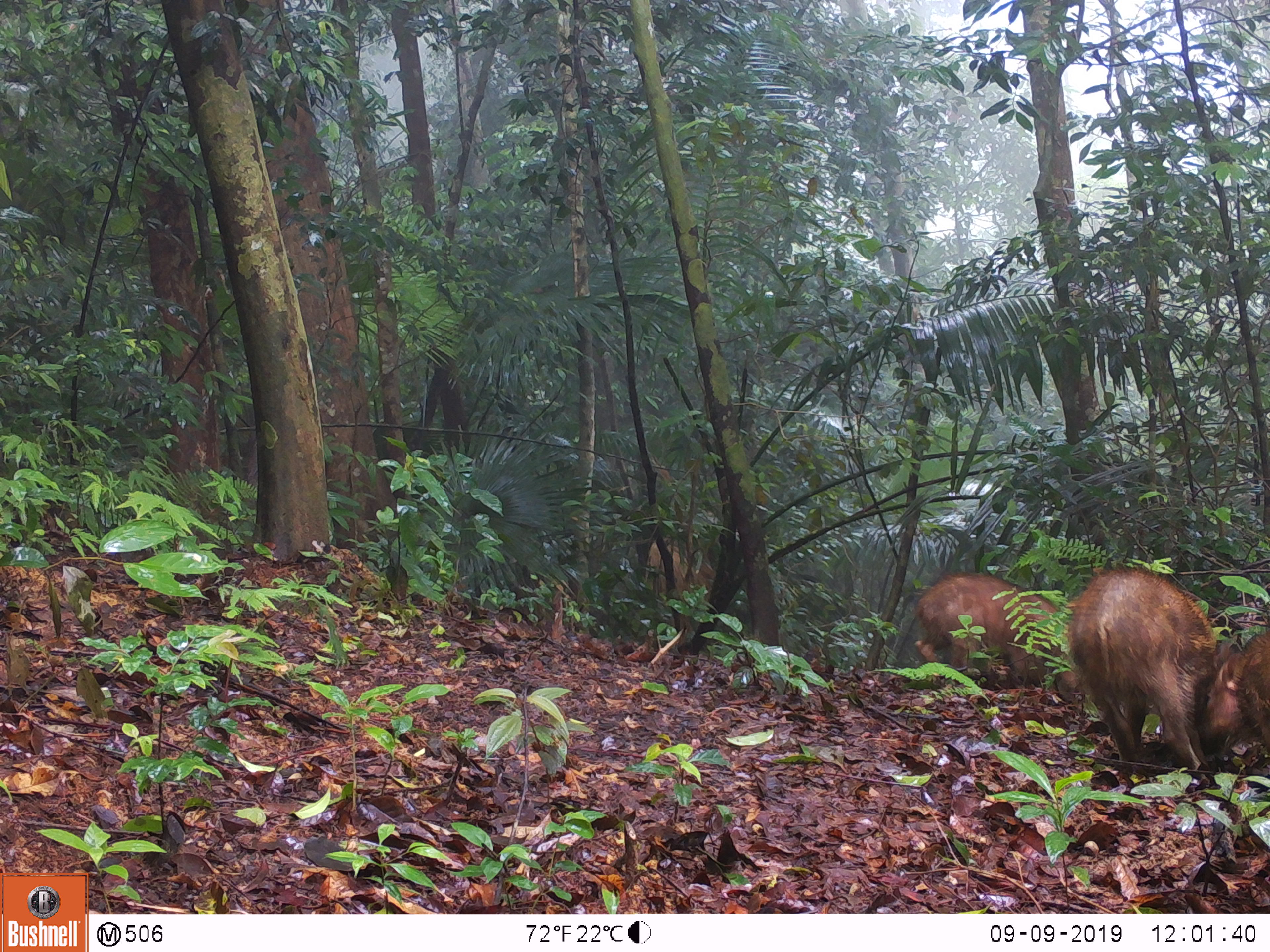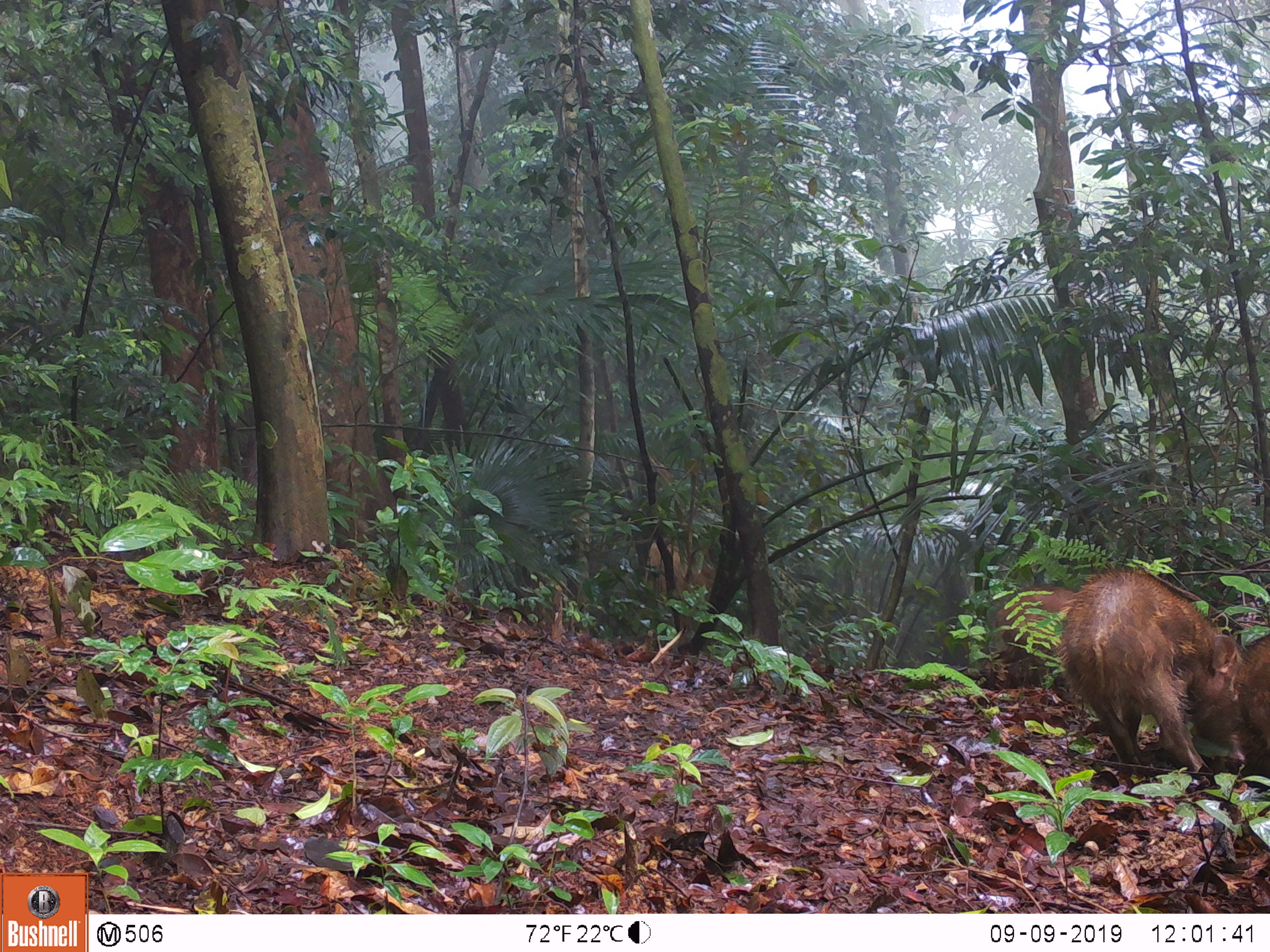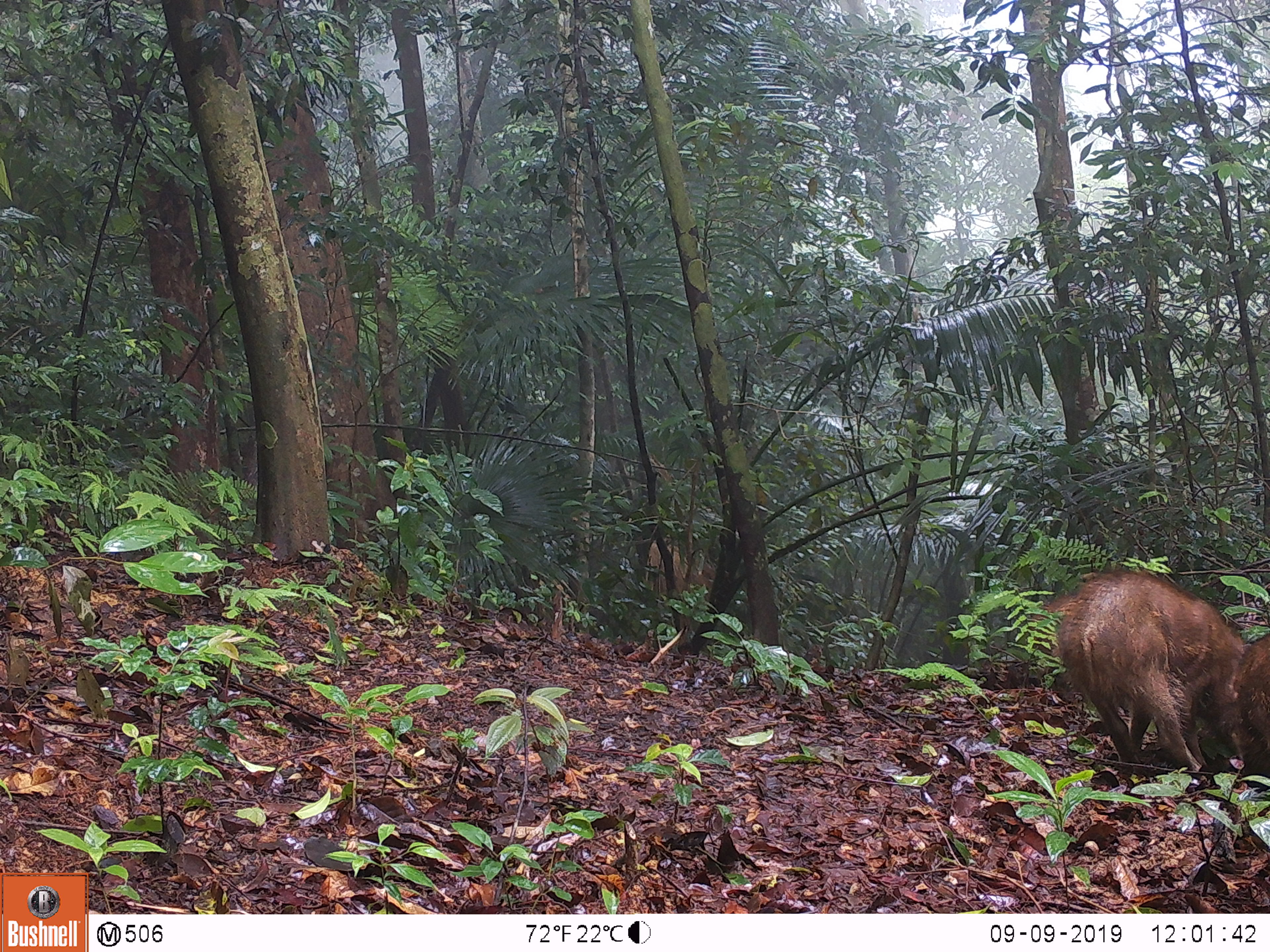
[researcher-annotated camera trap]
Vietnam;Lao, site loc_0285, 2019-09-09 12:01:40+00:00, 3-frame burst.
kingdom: Animalia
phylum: Chordata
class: Mammalia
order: Artiodactyla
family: Suidae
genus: Sus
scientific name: Sus scrofa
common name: eurasian wild pig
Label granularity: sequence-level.